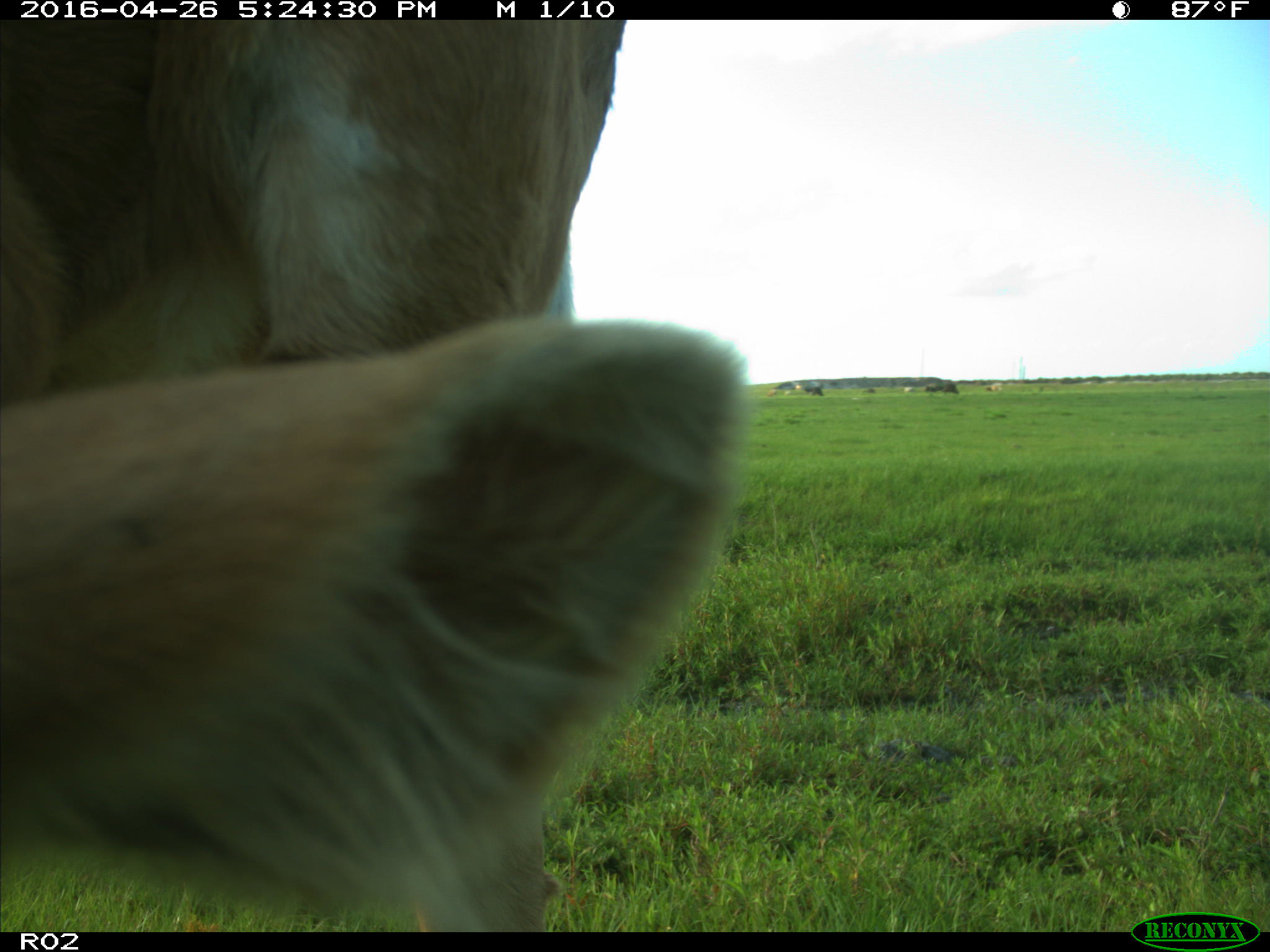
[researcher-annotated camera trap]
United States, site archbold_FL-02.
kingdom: Animalia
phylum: Chordata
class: Mammalia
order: Artiodactyla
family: Bovidae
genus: Bos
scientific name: Bos taurus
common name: domestic cow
Bos taurus (domestic cow).